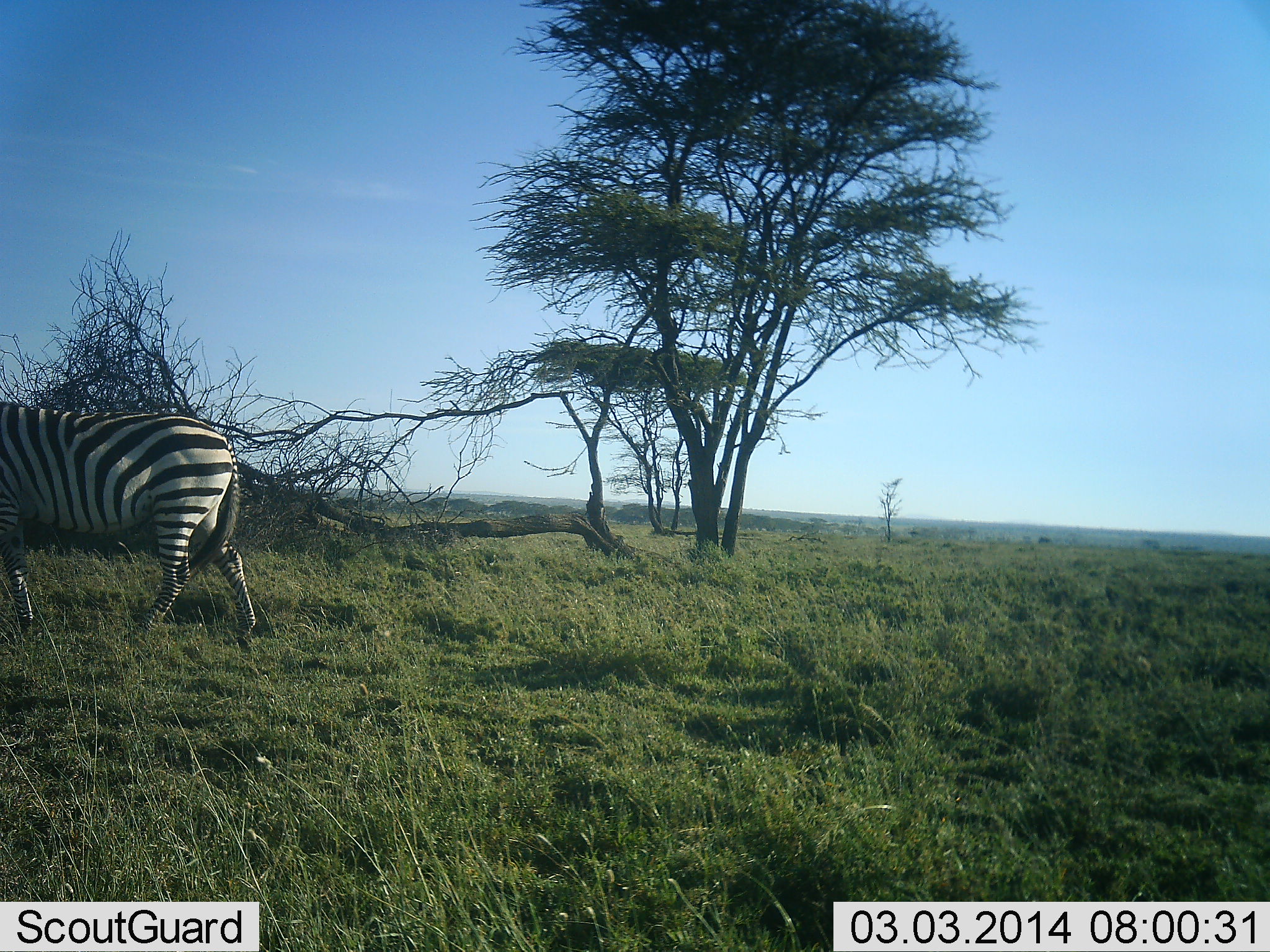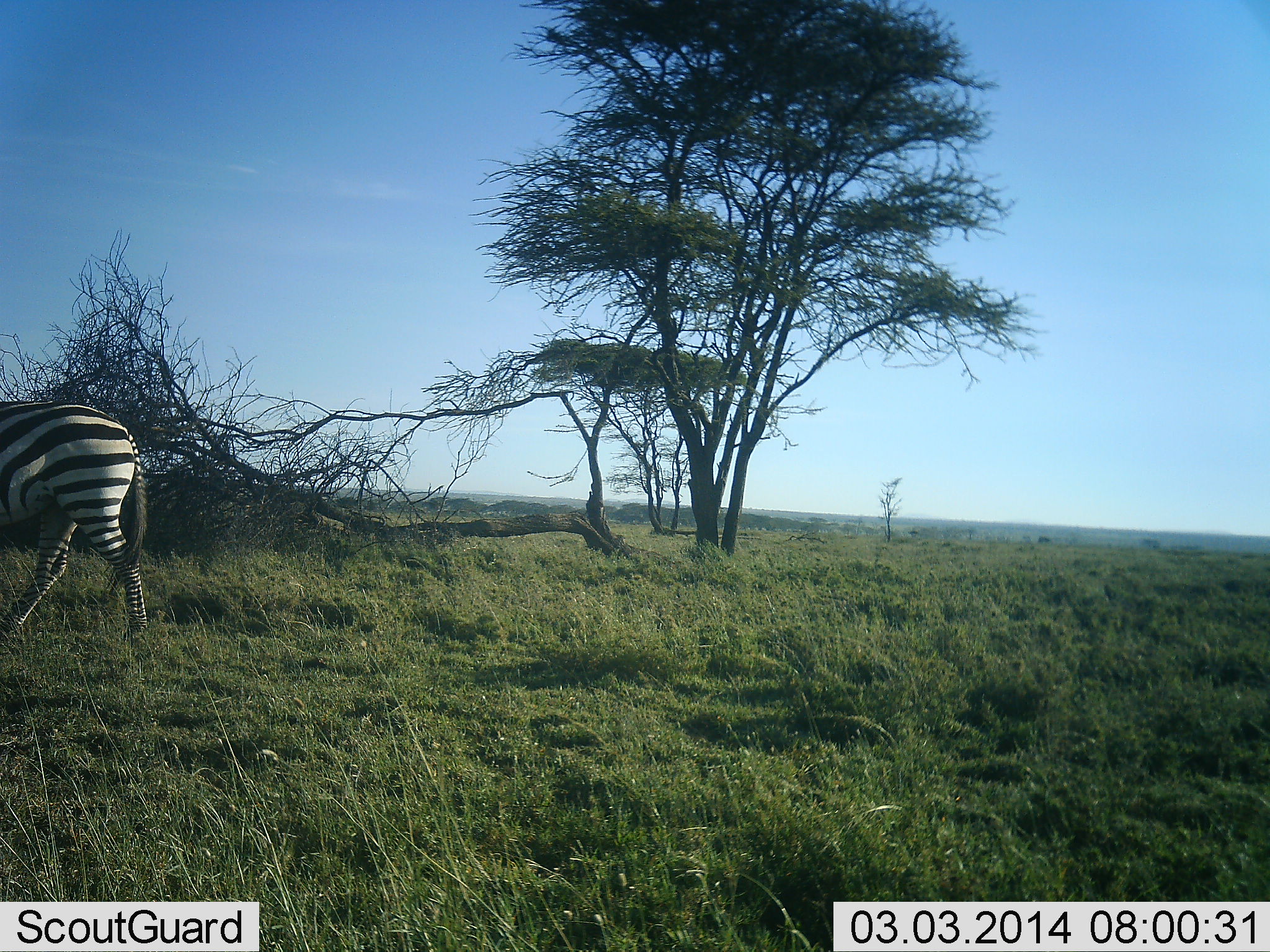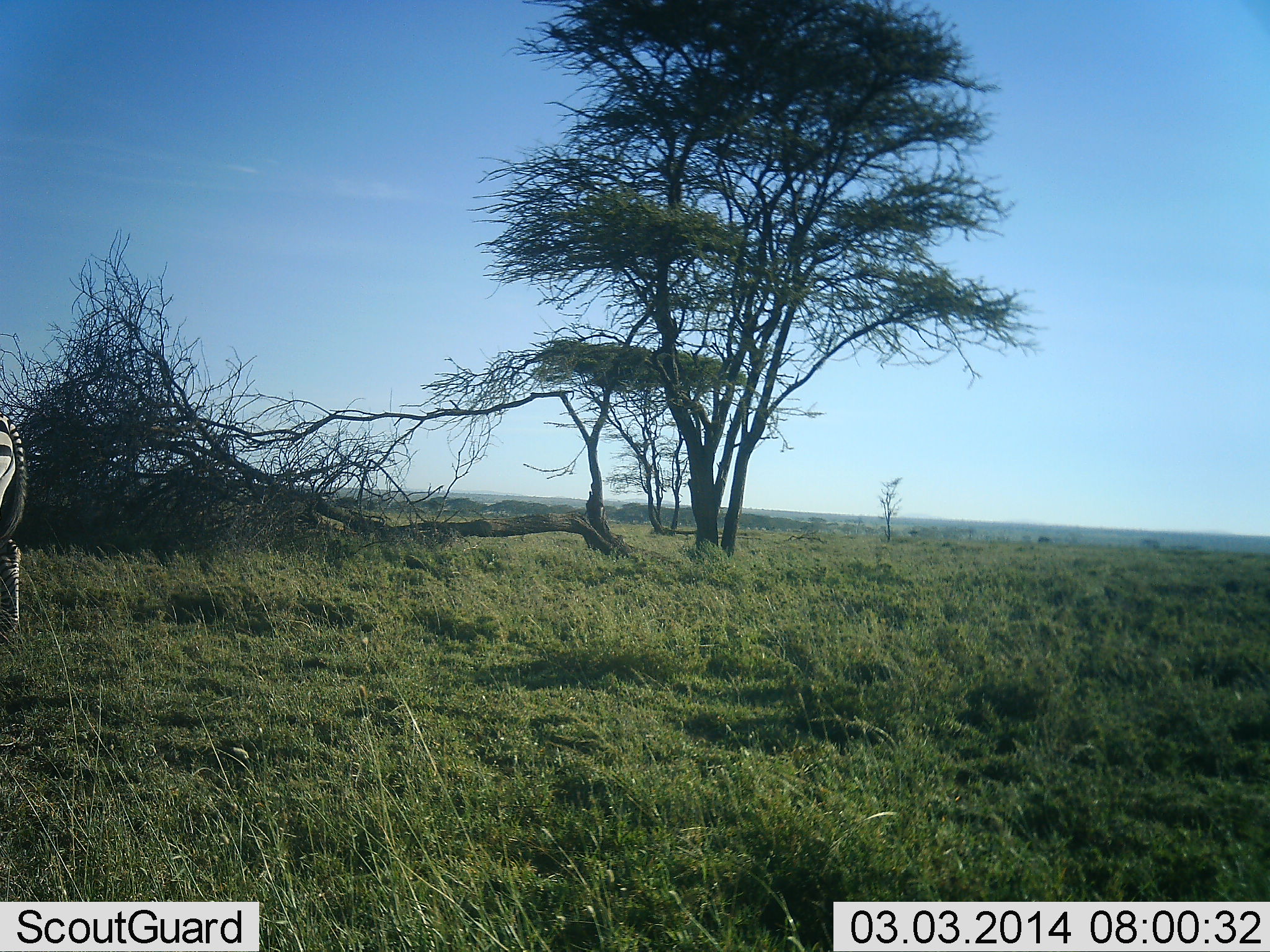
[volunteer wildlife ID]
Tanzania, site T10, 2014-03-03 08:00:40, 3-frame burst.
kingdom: Animalia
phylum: Chordata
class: Mammalia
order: Perissodactyla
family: Equidae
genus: Equus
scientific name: Equus quagga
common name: plains zebra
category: zebra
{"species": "zebra (plains zebra) (Equus quagga)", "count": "1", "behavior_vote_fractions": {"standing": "10%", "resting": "0%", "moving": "100%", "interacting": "0%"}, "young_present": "0%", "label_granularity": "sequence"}